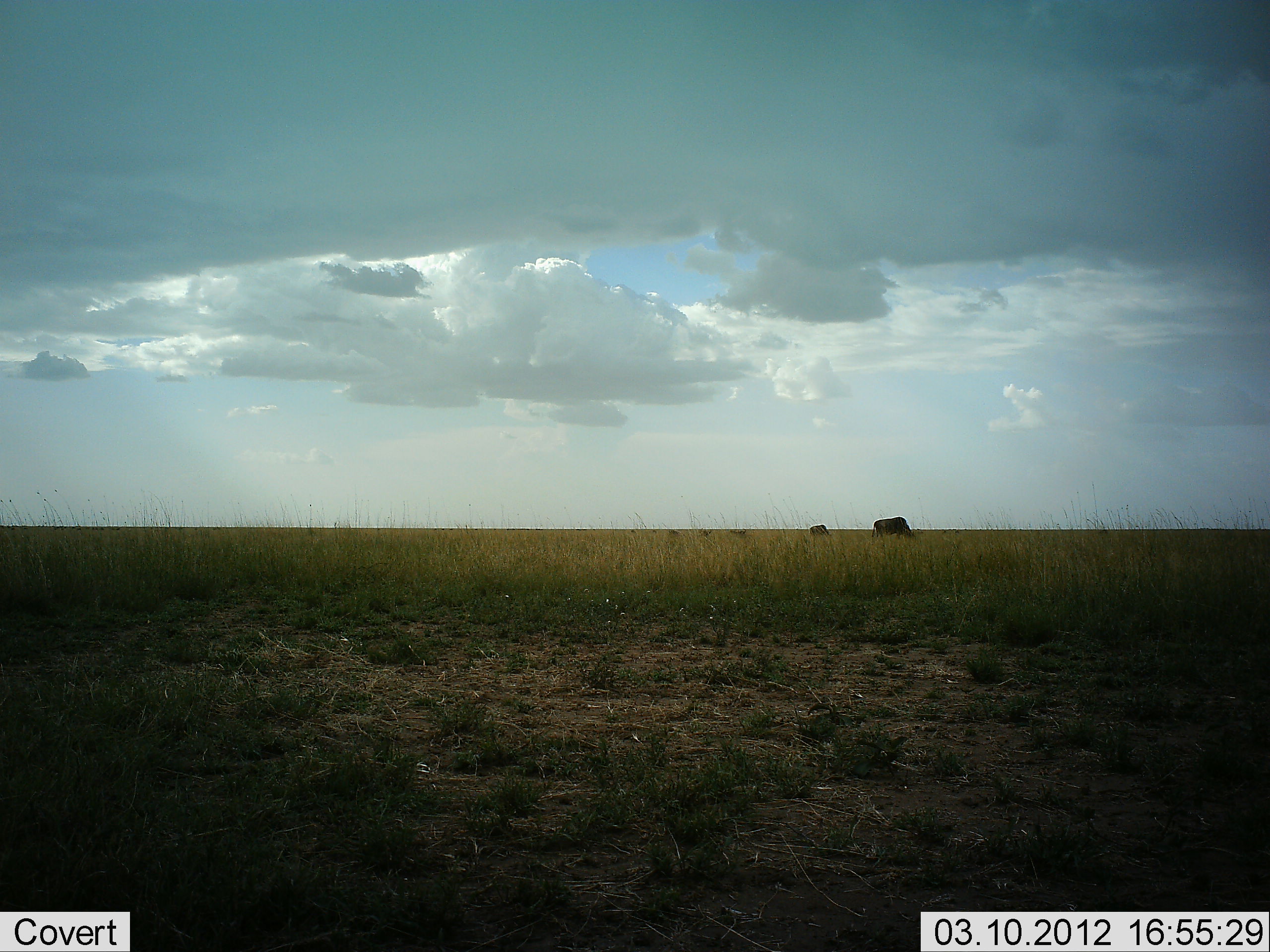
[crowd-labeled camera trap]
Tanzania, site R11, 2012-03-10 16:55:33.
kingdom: Animalia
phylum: Chordata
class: Mammalia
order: Artiodactyla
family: Bovidae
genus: Connochaetes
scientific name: Connochaetes taurinus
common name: blue wildebeest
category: wildebeest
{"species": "wildebeest (blue wildebeest) (Connochaetes taurinus)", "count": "2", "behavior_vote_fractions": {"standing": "14%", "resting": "0%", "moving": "0%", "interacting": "0%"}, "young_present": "0%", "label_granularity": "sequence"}